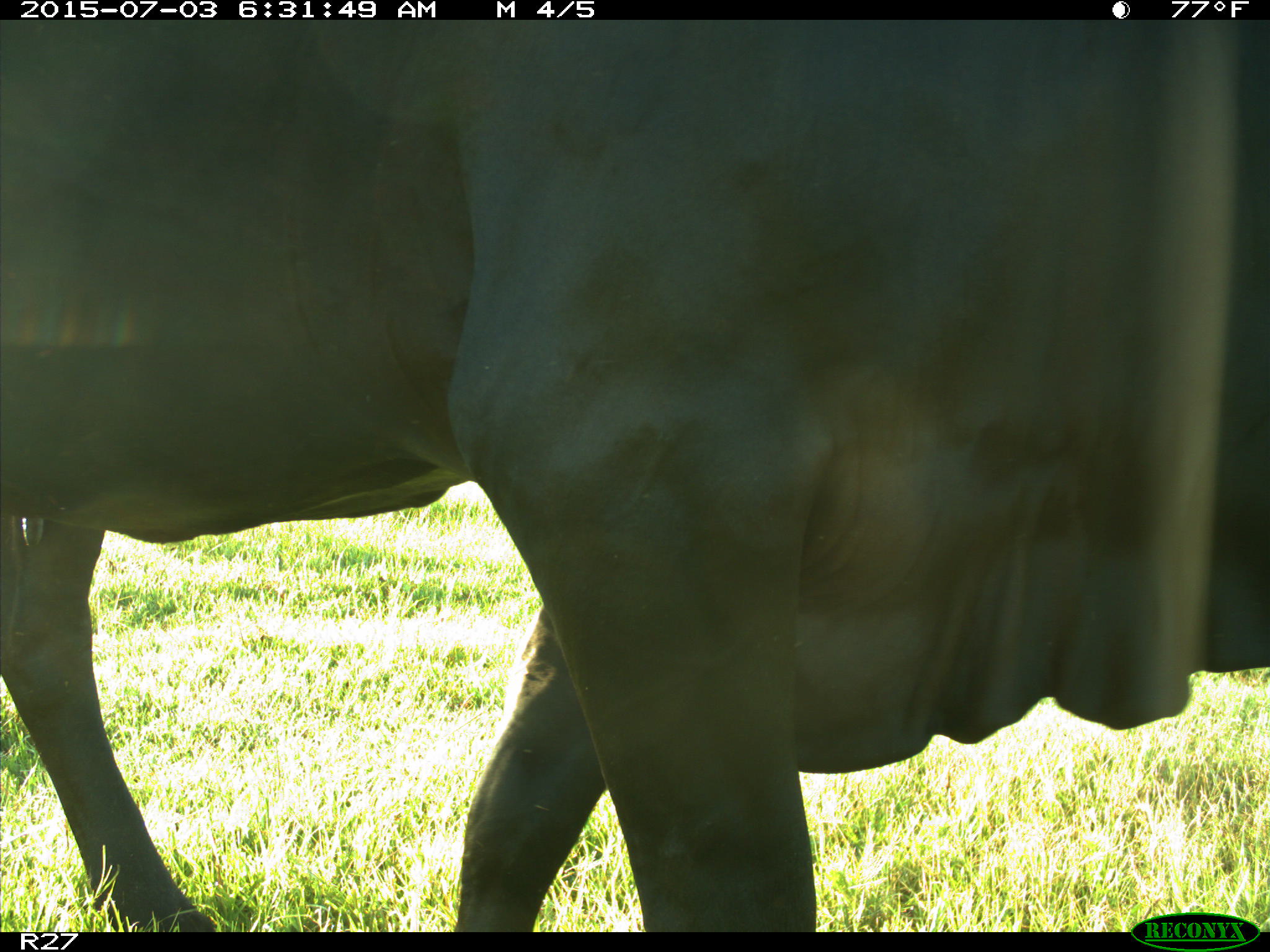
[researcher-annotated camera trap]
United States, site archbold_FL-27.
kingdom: Animalia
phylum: Chordata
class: Mammalia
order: Artiodactyla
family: Bovidae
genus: Bos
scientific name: Bos taurus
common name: domestic cow